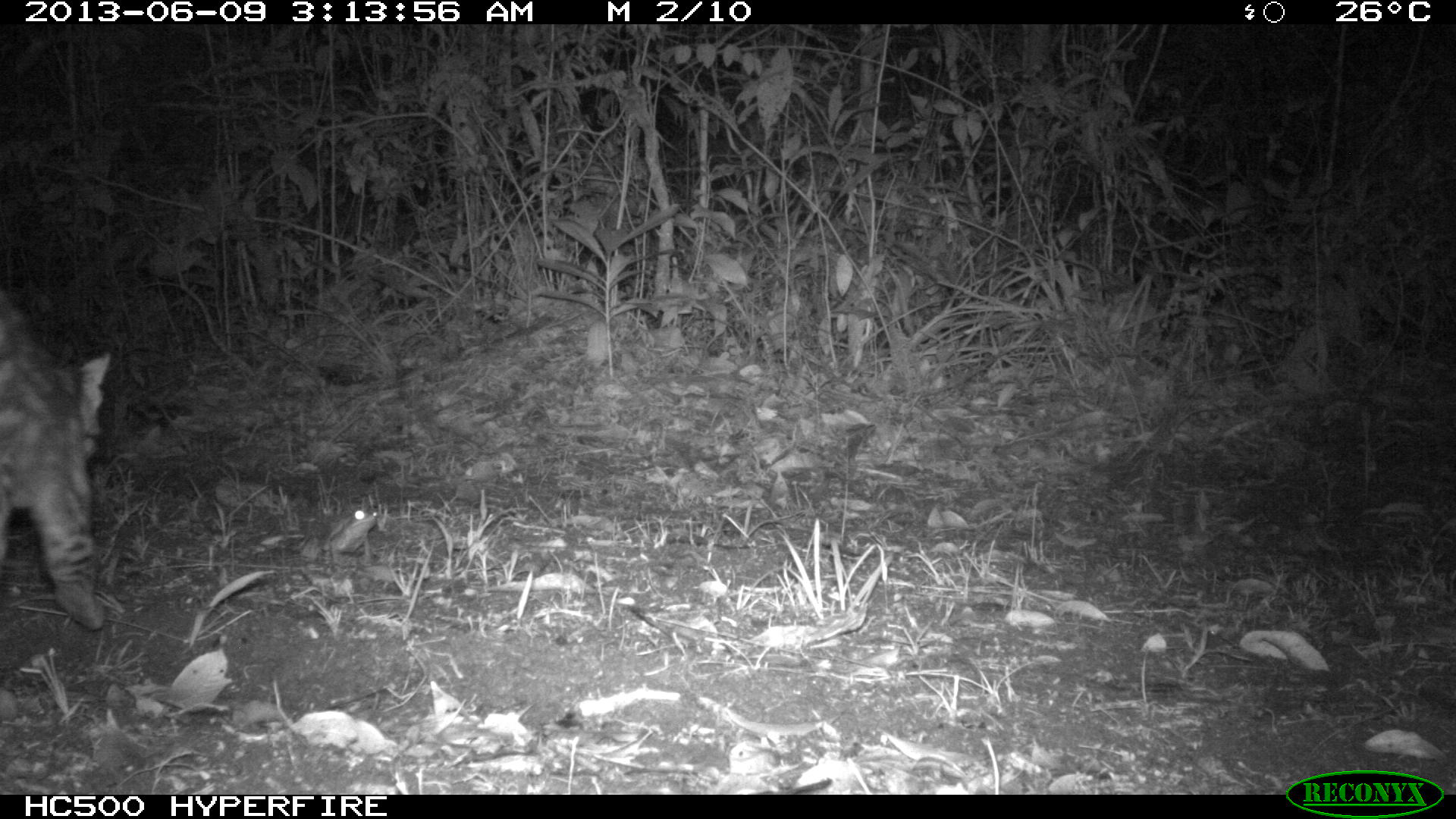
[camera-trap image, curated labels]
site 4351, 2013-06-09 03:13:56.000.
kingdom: Animalia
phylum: Chordata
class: Mammalia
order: Carnivora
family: Felidae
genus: Leopardus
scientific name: Leopardus wiedii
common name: margay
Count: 1.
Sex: female.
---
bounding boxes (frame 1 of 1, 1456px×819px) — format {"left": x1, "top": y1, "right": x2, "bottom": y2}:
leopardus wiedii: {"left": 0, "top": 290, "right": 111, "bottom": 634}